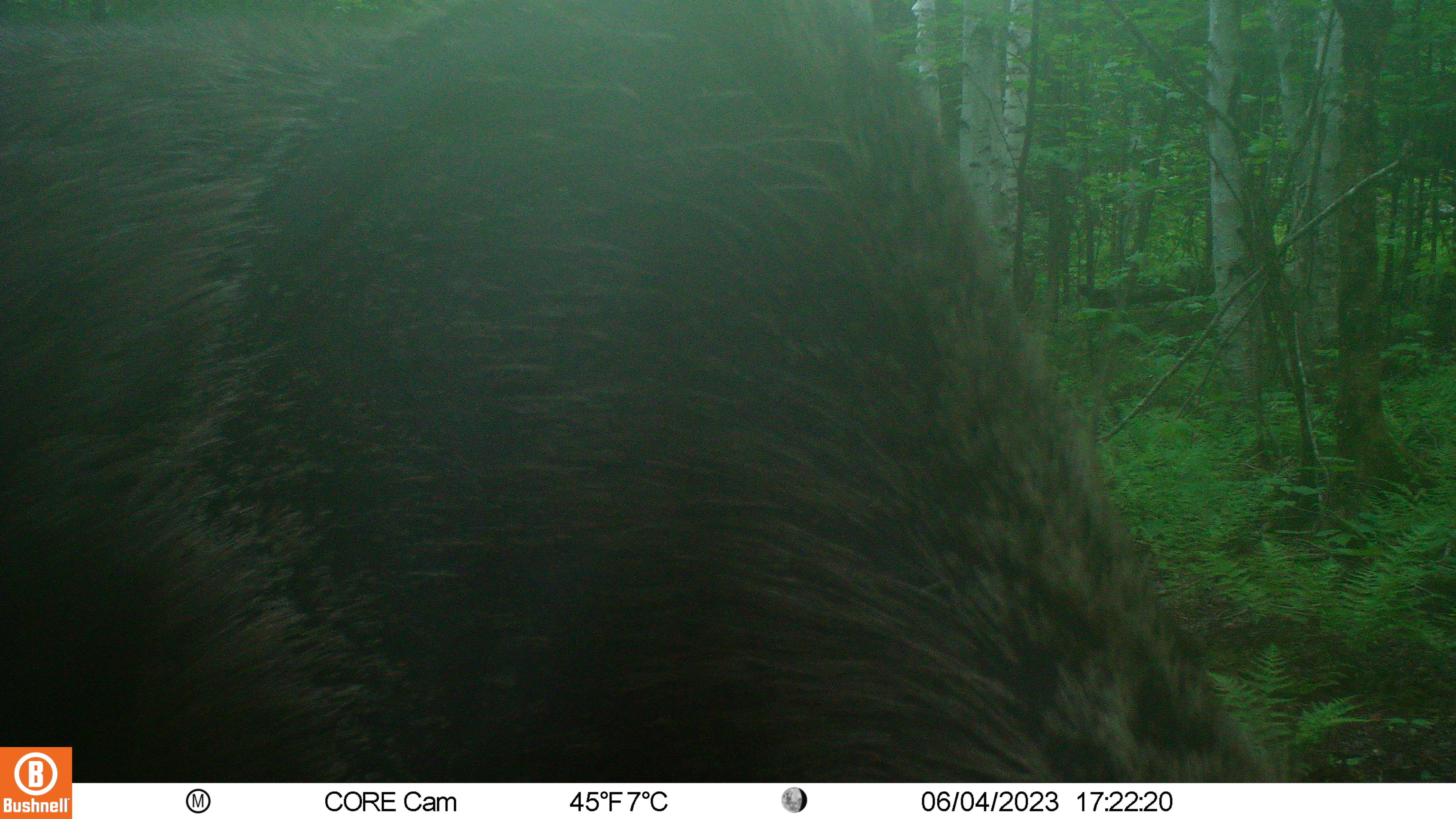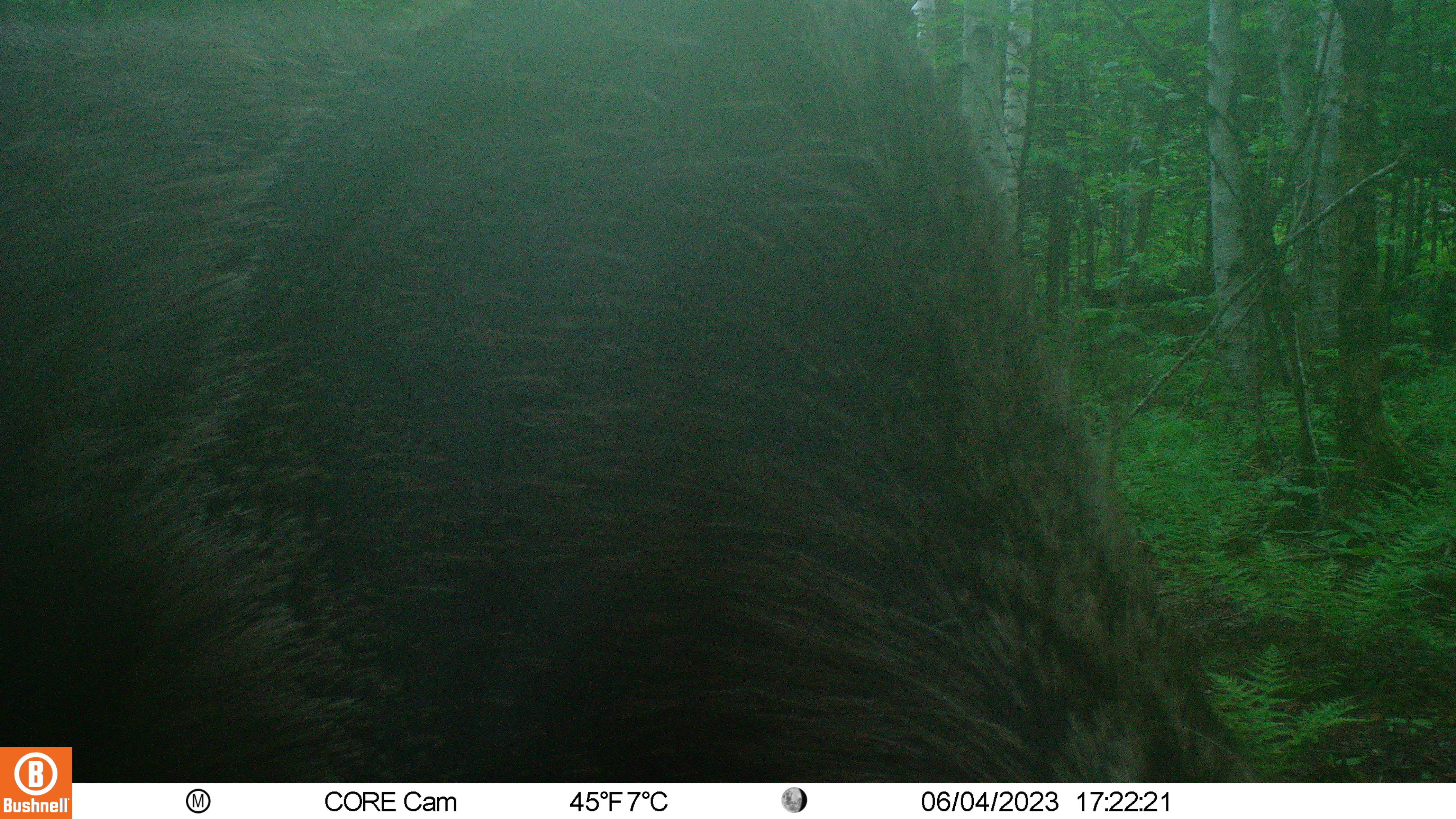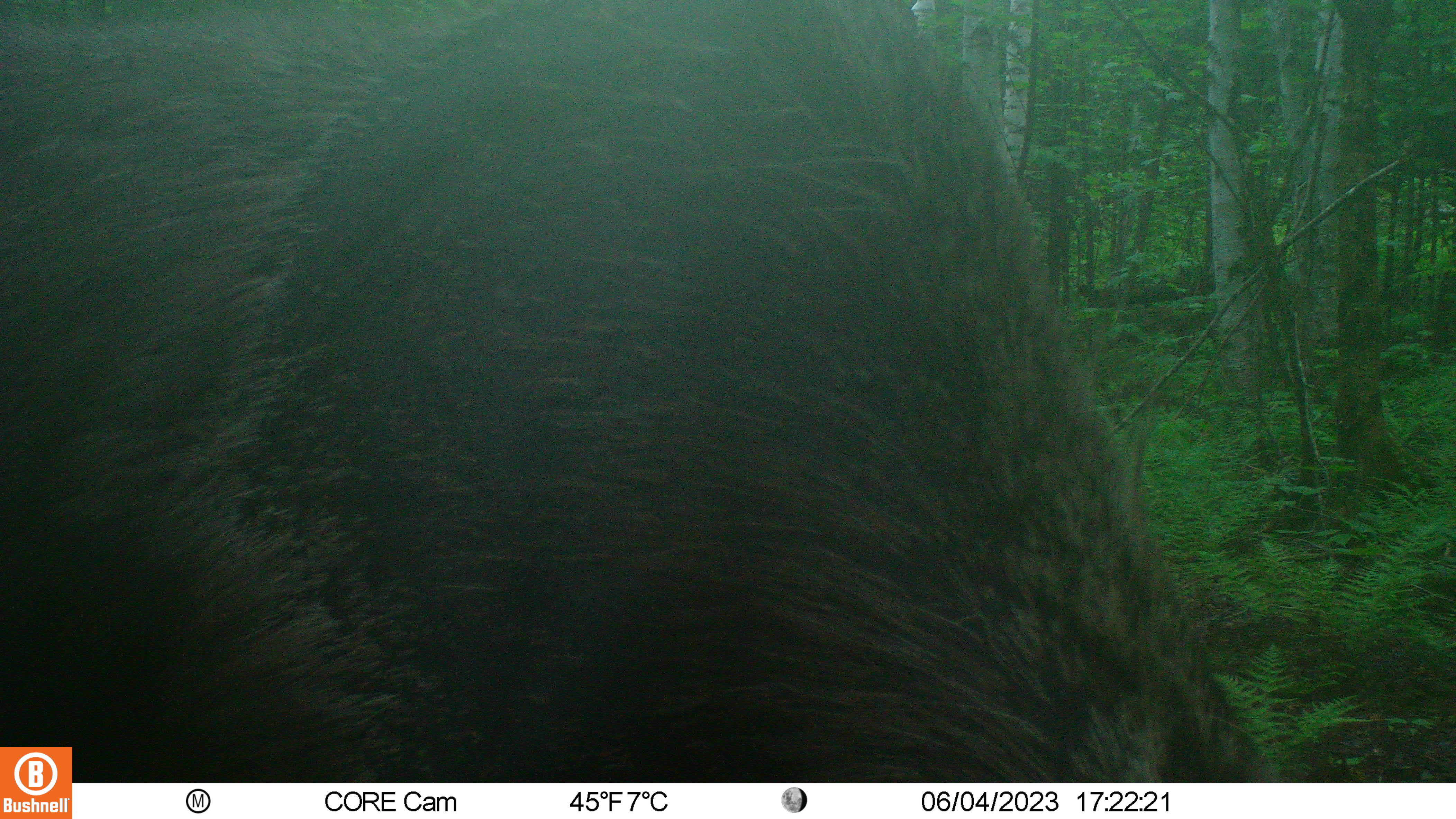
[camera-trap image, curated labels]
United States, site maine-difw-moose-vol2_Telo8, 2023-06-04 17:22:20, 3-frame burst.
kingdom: Animalia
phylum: Chordata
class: Mammalia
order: Artiodactyla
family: Cervidae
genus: Alces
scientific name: Alces alces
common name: moose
Moose (Alces alces).